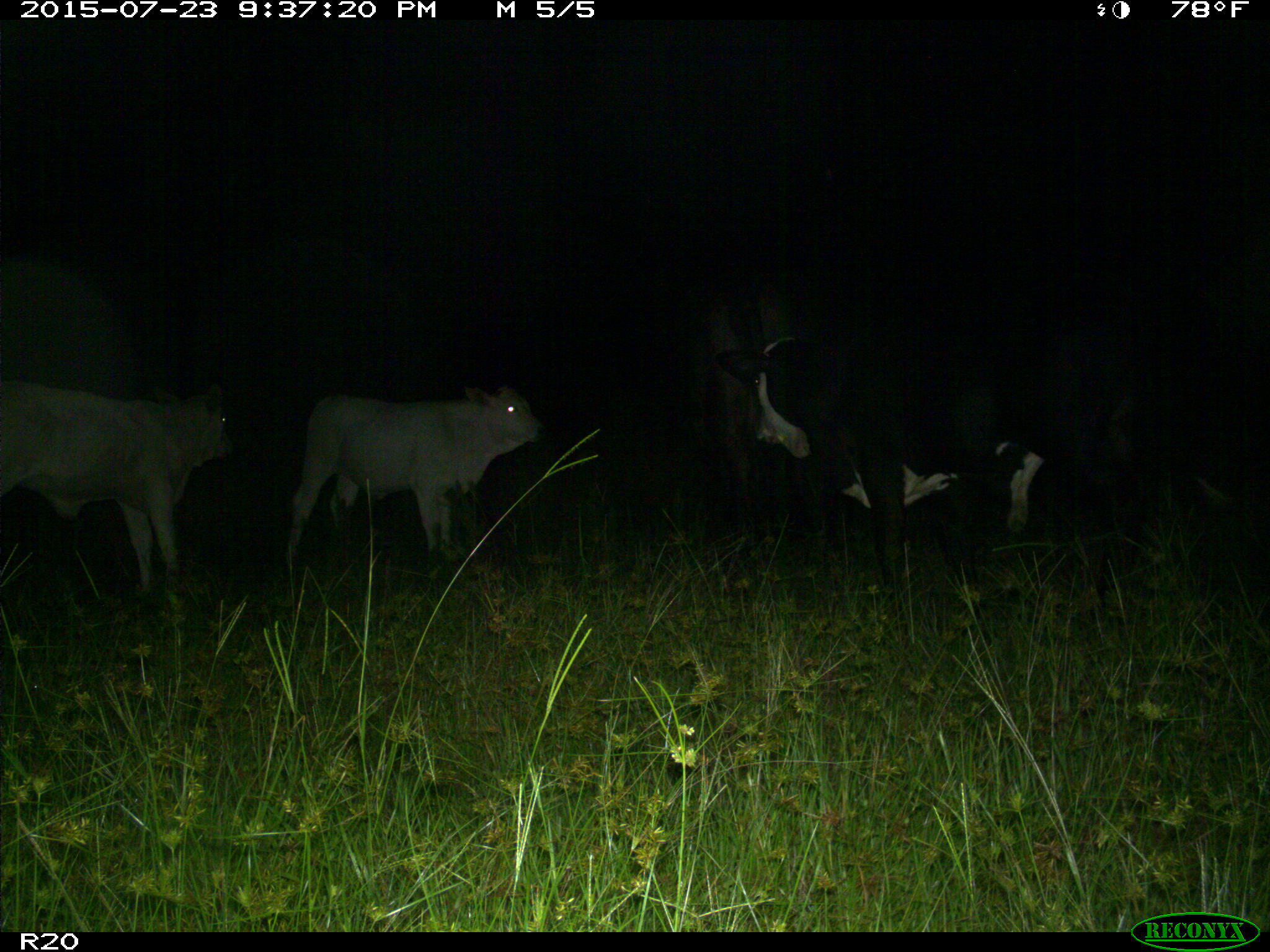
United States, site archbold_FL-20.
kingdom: Animalia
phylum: Chordata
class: Mammalia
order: Artiodactyla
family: Bovidae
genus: Bos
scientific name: Bos taurus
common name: domestic cow